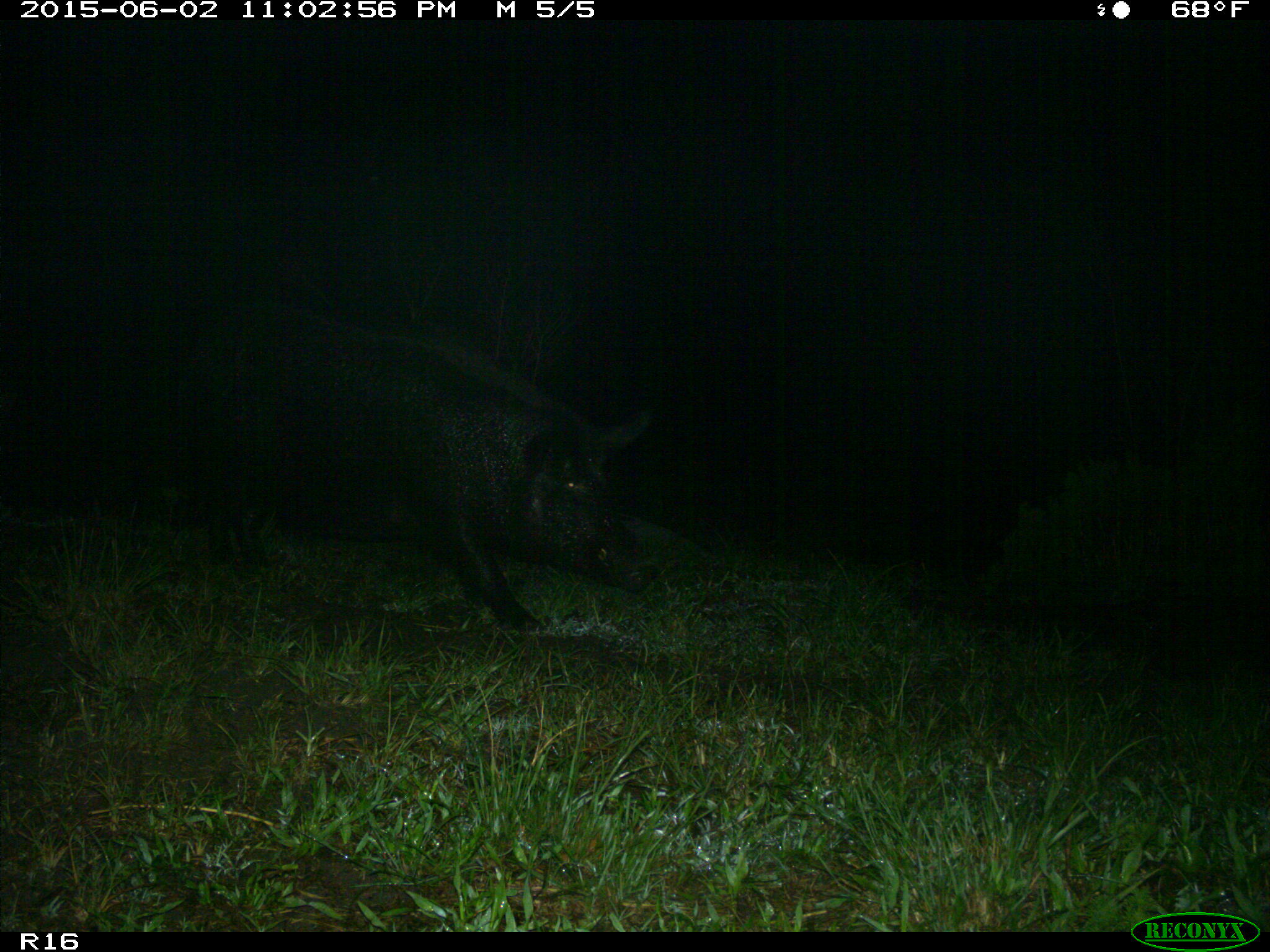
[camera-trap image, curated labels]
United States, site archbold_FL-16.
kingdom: Animalia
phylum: Chordata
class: Mammalia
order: Artiodactyla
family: Suidae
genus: Sus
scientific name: Sus scrofa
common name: wild boar